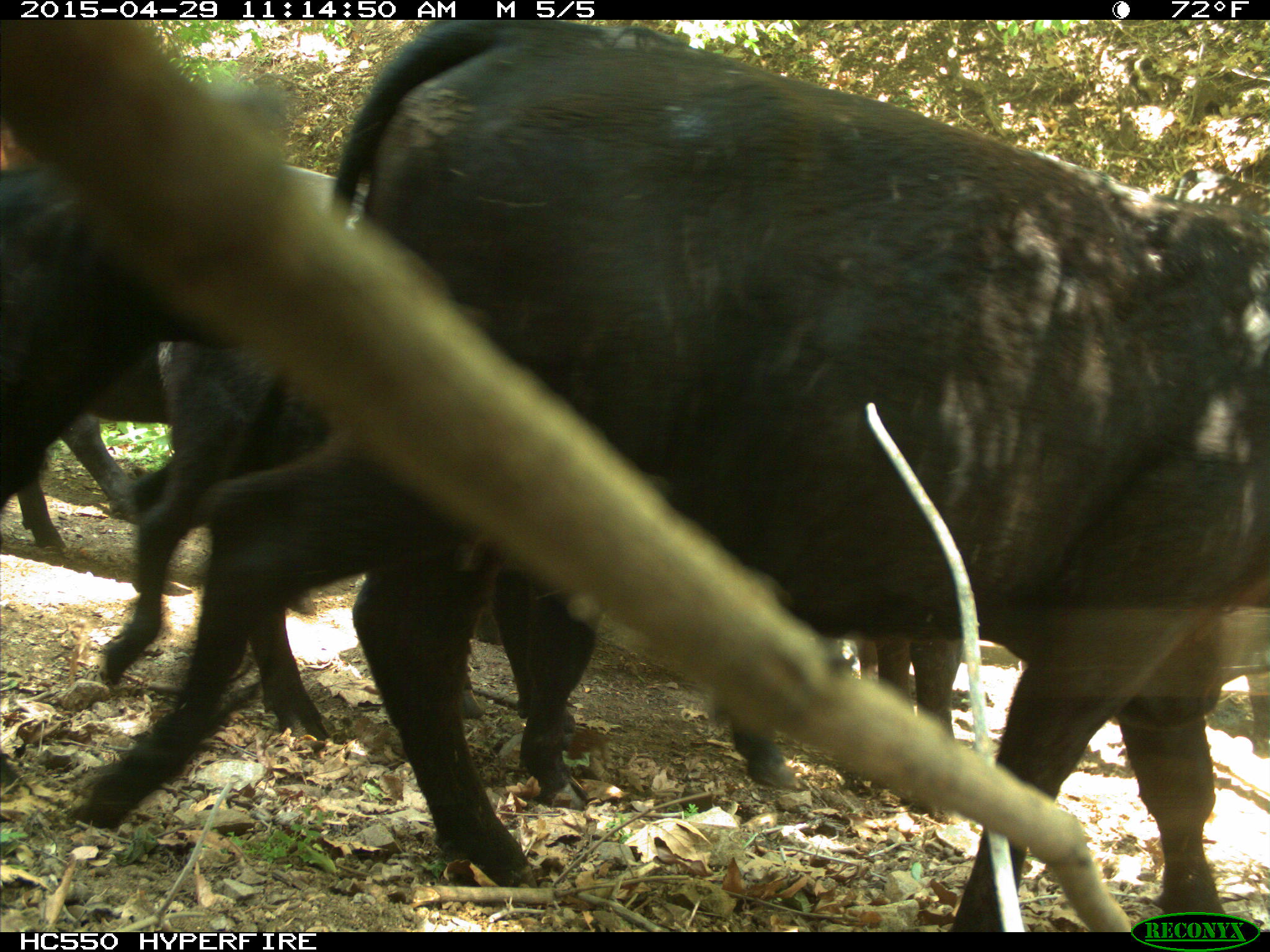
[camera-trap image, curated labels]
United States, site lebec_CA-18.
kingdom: Animalia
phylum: Chordata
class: Mammalia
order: Artiodactyla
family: Bovidae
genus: Bos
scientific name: Bos taurus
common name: domestic cow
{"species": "Bos taurus (domestic cow)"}